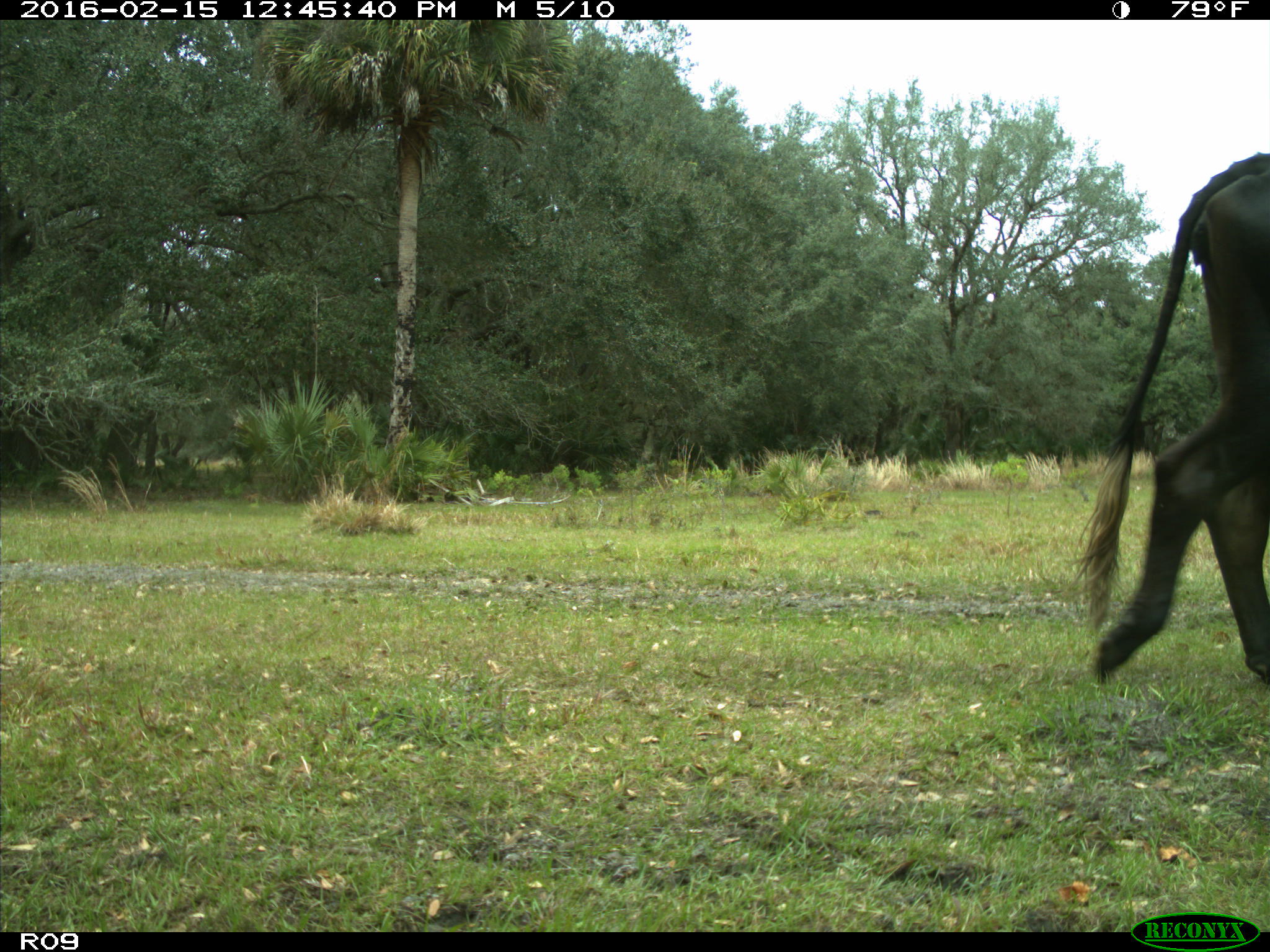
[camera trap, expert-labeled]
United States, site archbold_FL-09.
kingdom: Animalia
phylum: Chordata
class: Mammalia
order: Artiodactyla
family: Bovidae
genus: Bos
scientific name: Bos taurus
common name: domestic cow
Bos taurus (domestic cow).